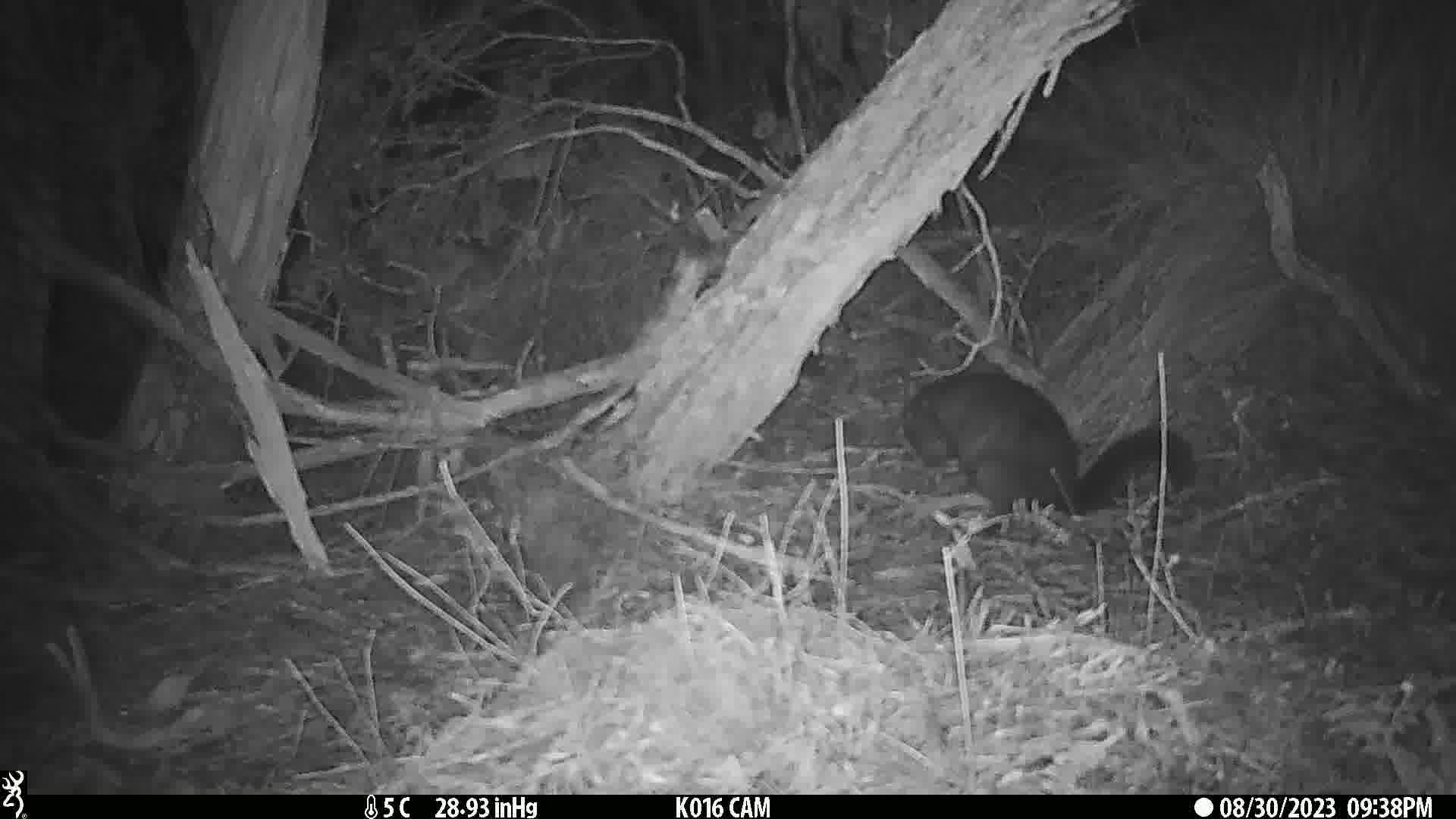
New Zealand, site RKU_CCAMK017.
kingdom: Animalia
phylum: Chordata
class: Mammalia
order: Diprotodontia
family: Phalangeridae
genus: Trichosurus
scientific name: Trichosurus vulpecula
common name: common brushtail possum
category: possum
Possum (common brushtail possum) (Trichosurus vulpecula).